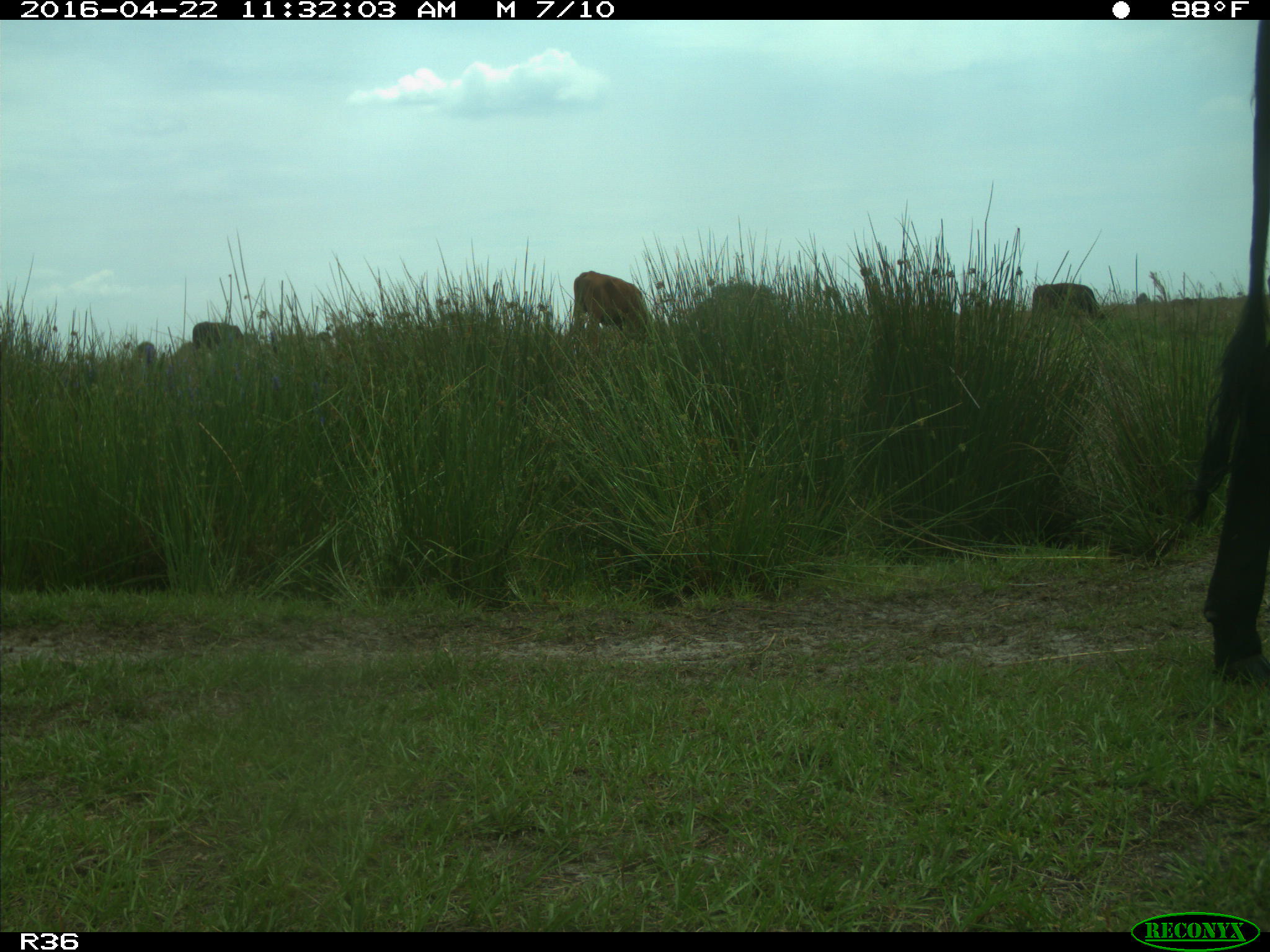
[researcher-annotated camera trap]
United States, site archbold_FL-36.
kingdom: Animalia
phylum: Chordata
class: Mammalia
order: Artiodactyla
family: Bovidae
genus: Bos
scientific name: Bos taurus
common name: domestic cow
Bos taurus (domestic cow).